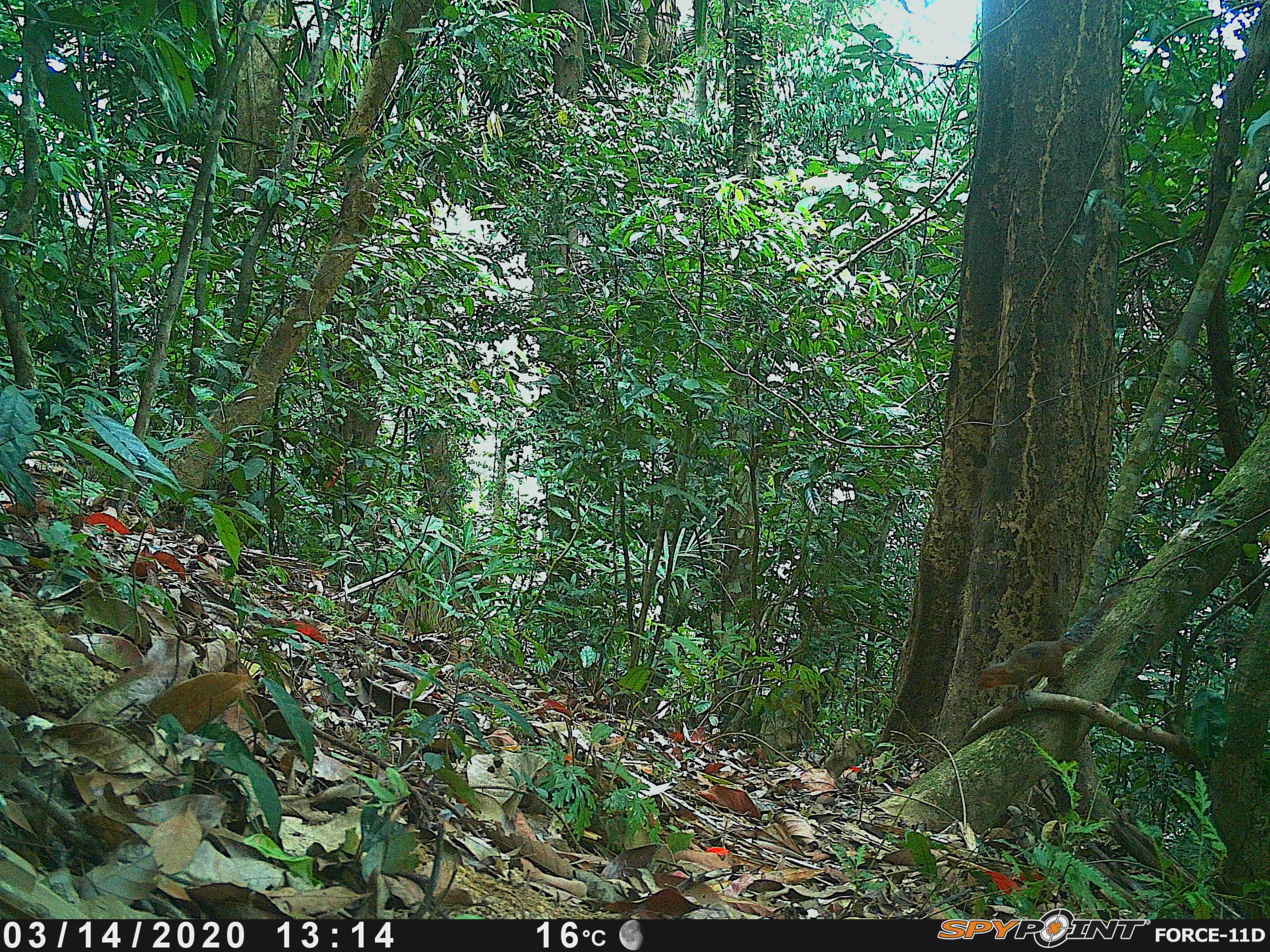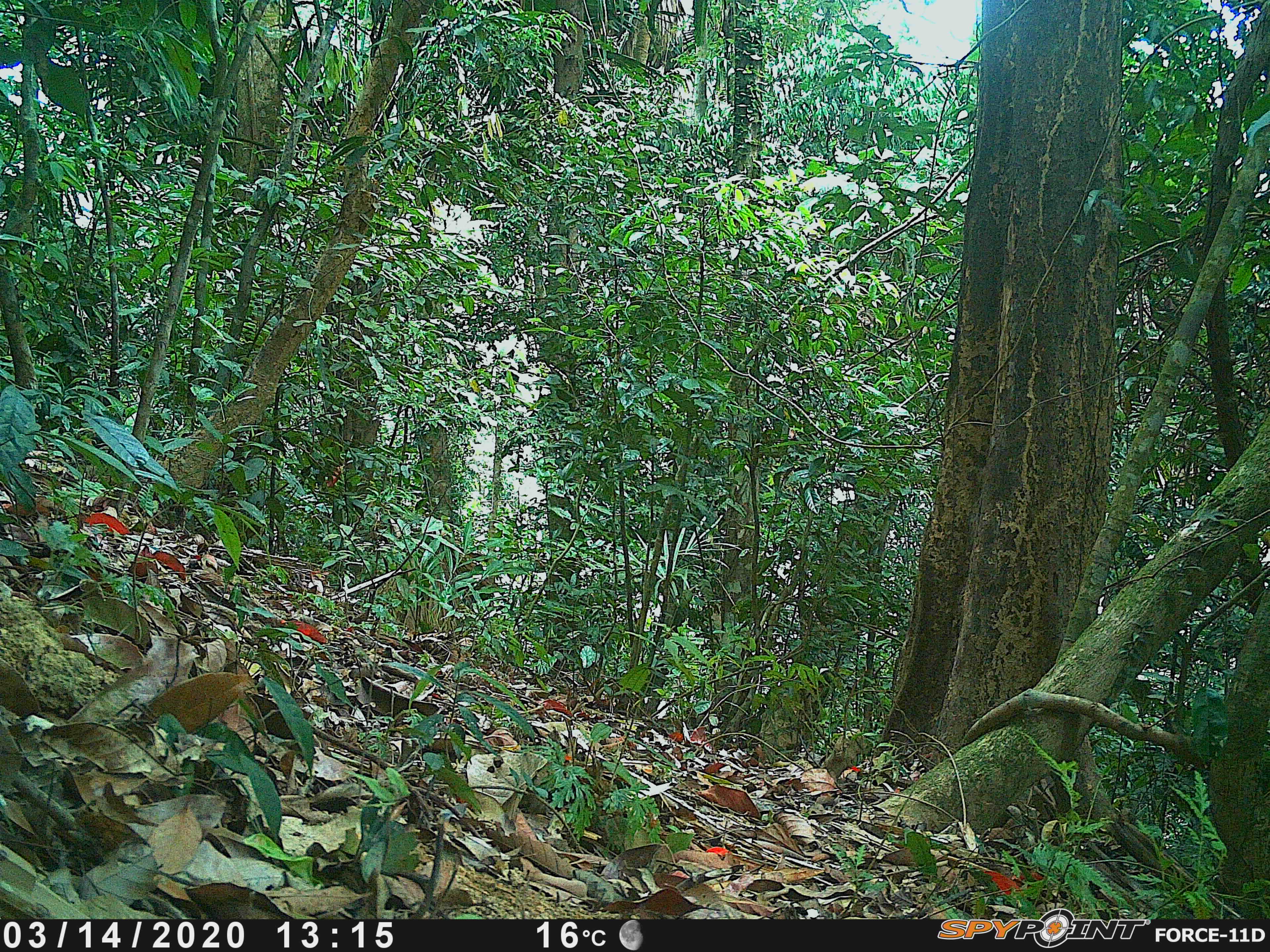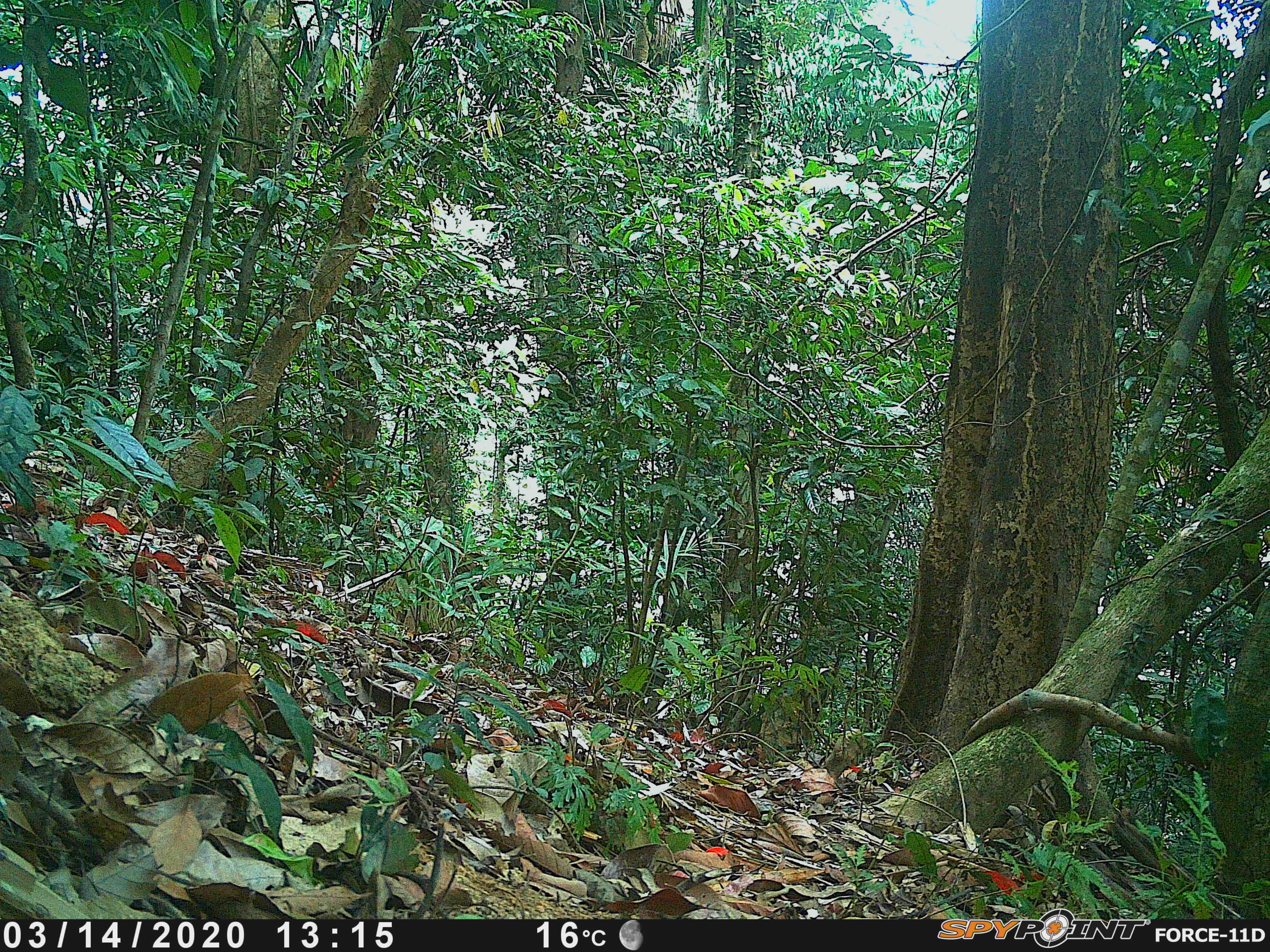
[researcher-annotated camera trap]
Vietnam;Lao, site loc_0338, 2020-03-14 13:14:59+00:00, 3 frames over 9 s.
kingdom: Animalia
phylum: Chordata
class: Mammalia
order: Rodentia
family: Sciuridae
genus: Dremomys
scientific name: Dremomys rufigenis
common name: red-cheeked squirrel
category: red cheeked squirrel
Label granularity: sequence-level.